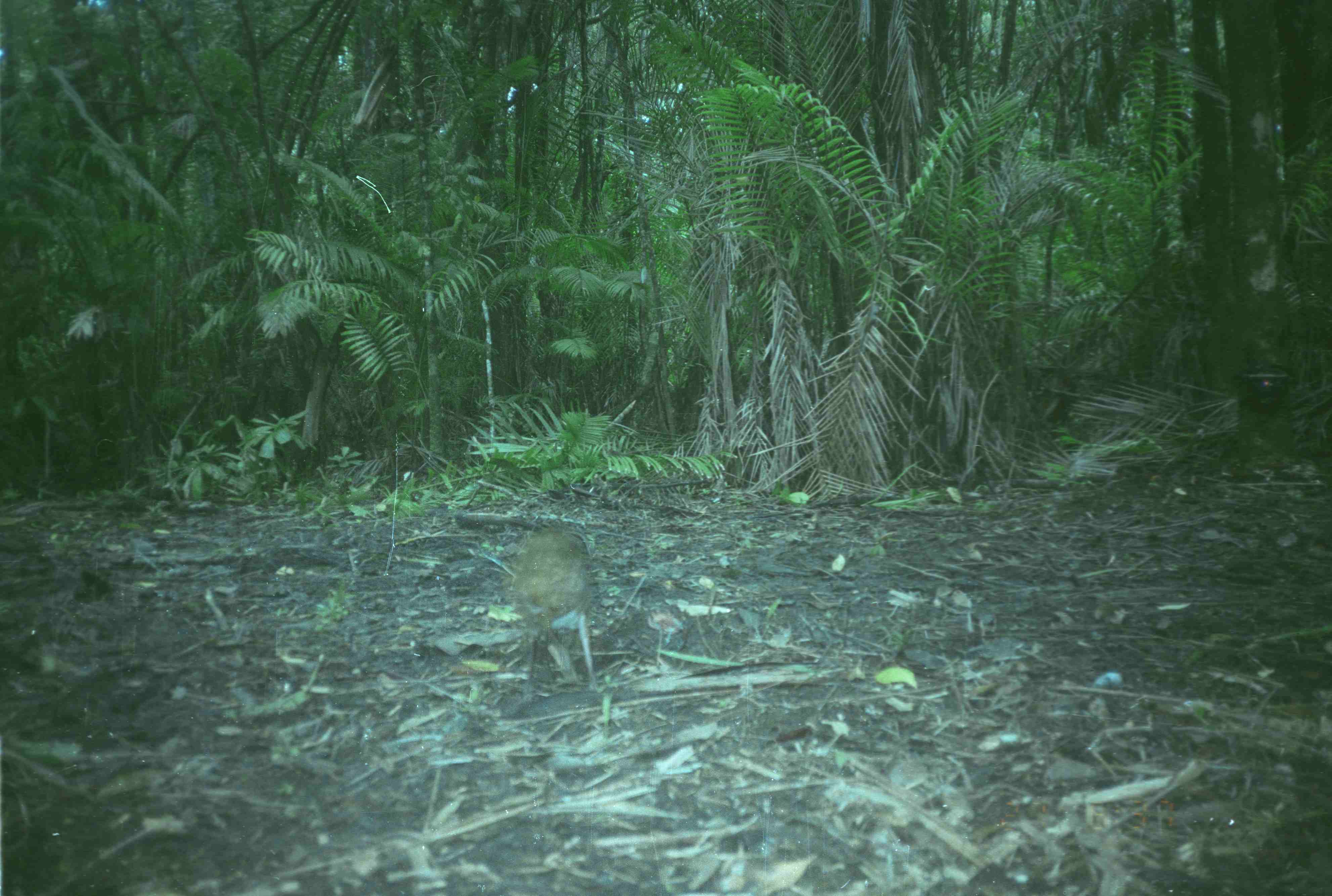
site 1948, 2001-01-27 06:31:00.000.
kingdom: Animalia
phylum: Chordata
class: Mammalia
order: Artiodactyla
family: Tragulidae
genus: Tragulus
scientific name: Tragulus napu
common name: greater oriental chevrotain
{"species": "Tragulus napu (greater oriental chevrotain)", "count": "1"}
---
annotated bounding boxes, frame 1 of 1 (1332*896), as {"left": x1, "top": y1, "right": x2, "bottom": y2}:
tragulus napu: {"left": 503, "top": 528, "right": 600, "bottom": 707}